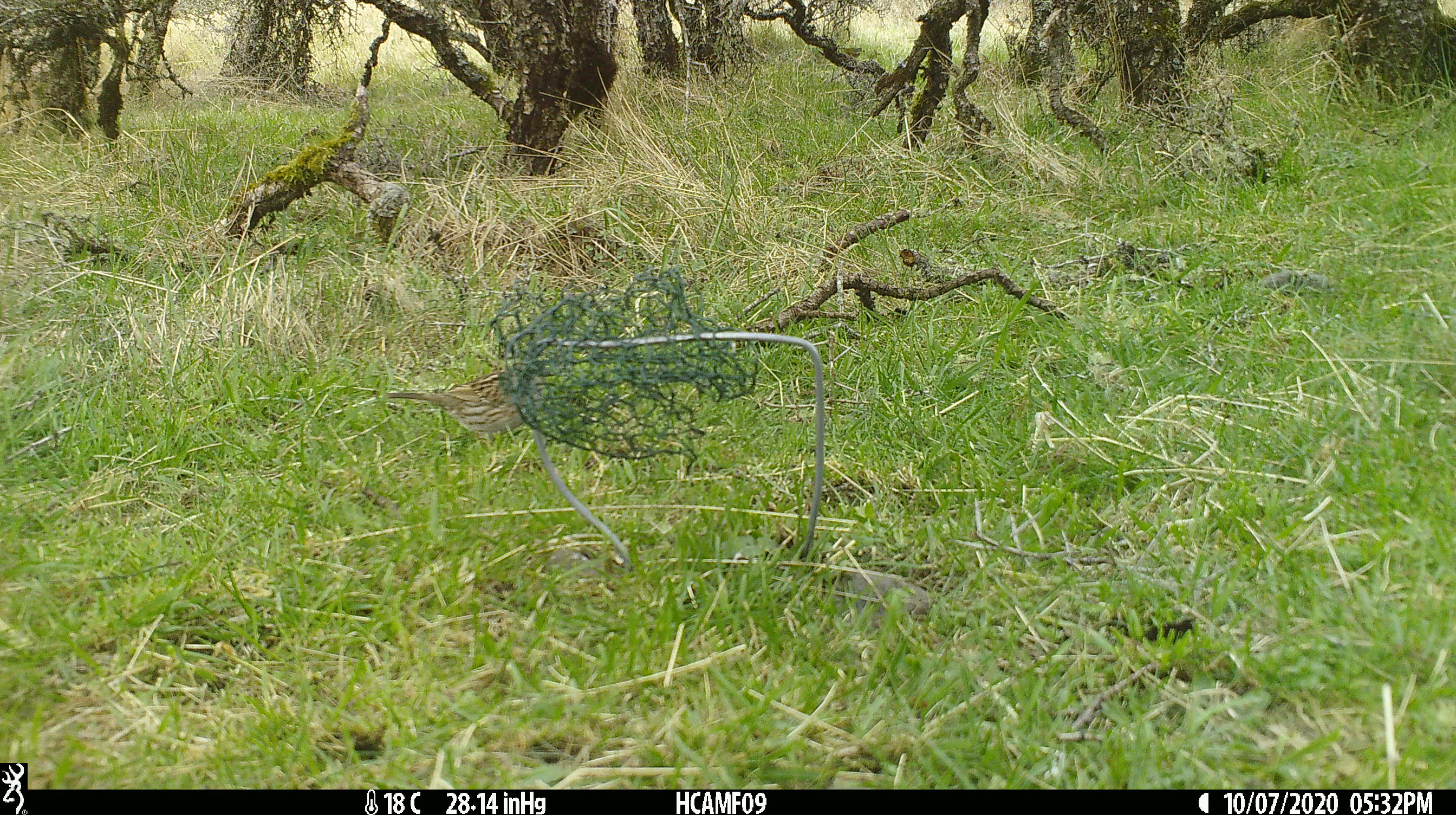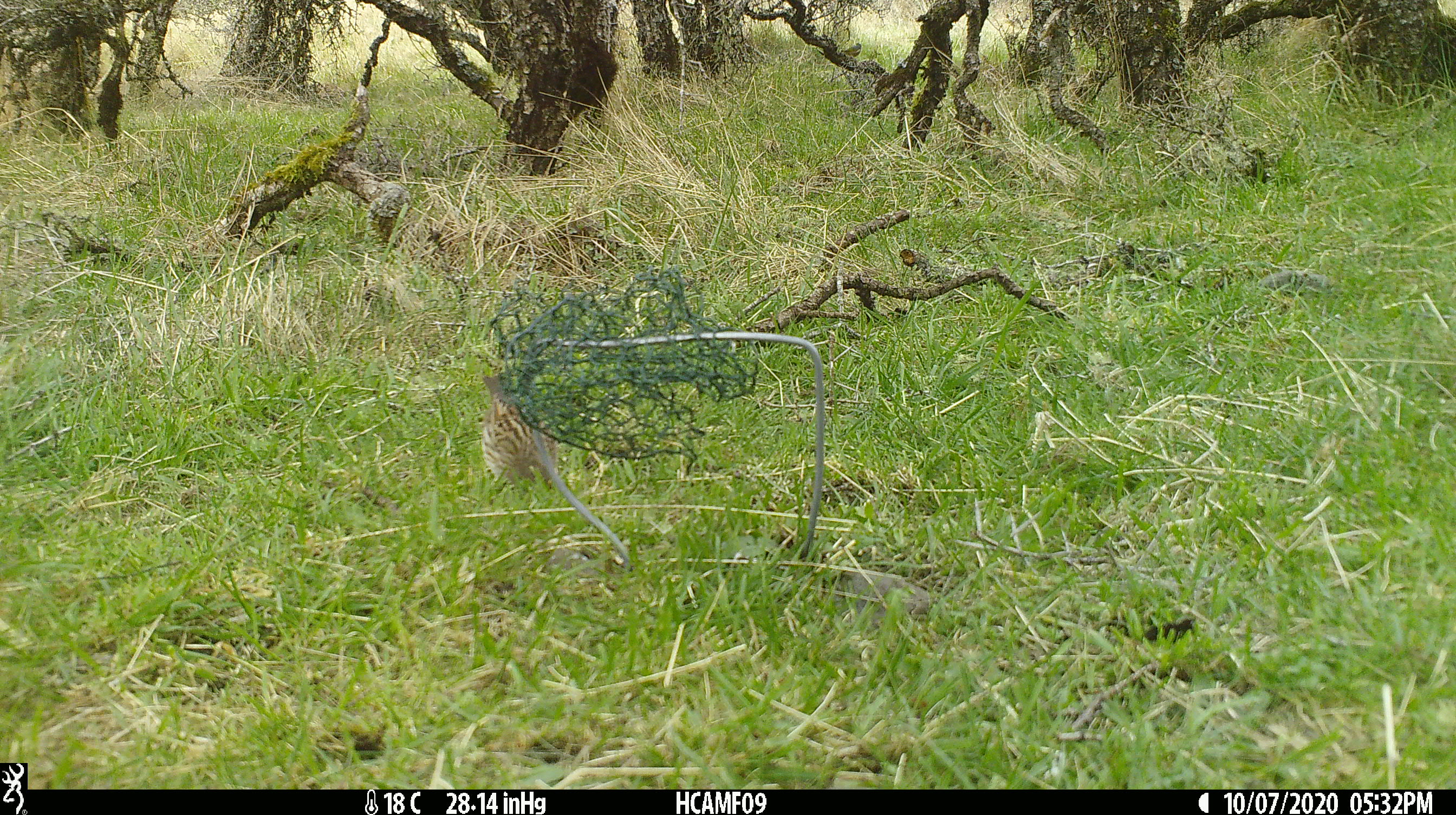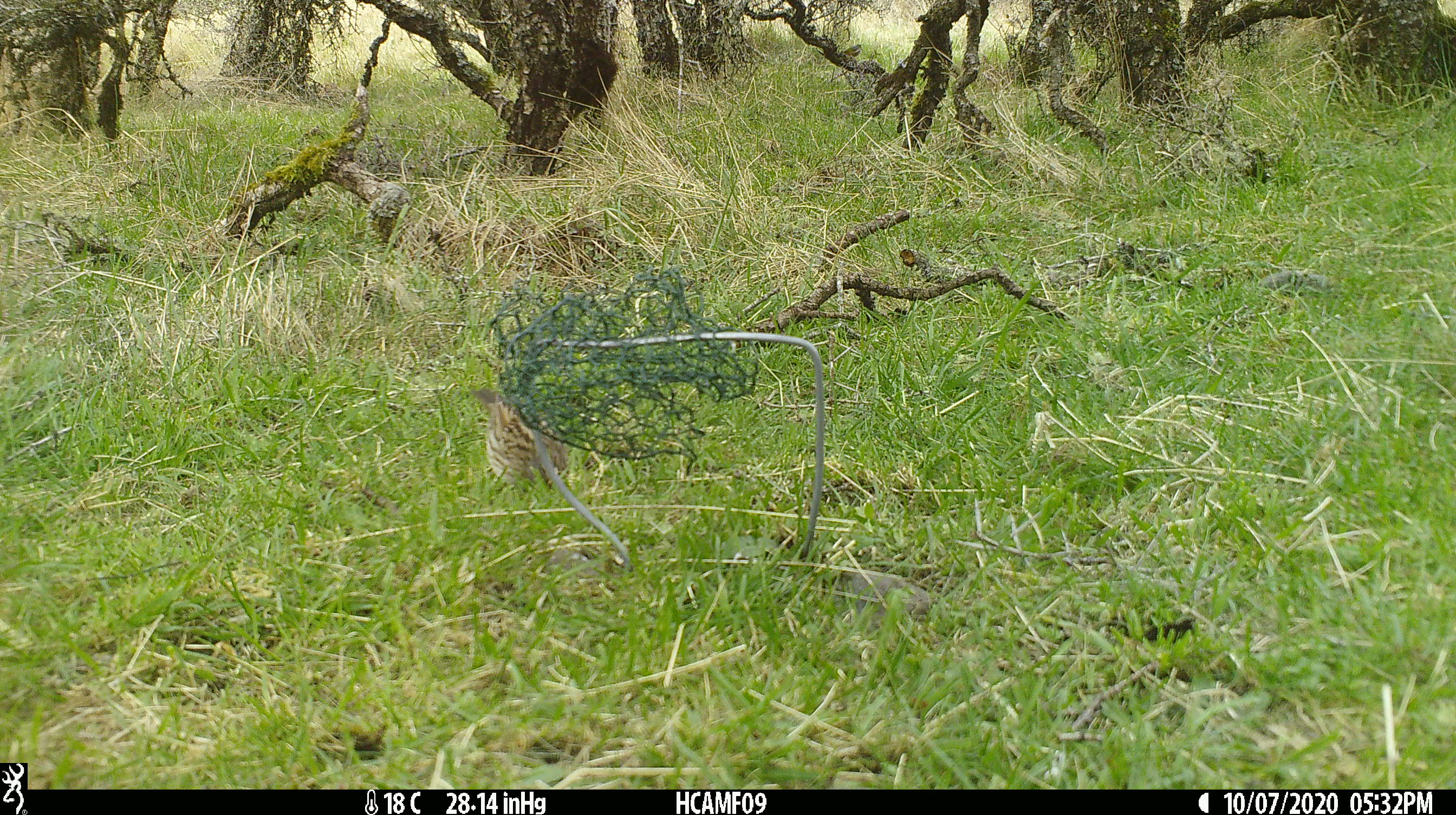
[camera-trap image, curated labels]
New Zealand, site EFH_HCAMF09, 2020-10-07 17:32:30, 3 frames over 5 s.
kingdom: Animalia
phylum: Chordata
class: Aves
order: Passeriformes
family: Prunellidae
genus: Prunella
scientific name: Prunella modularis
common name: dunnock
Dunnock (Prunella modularis).